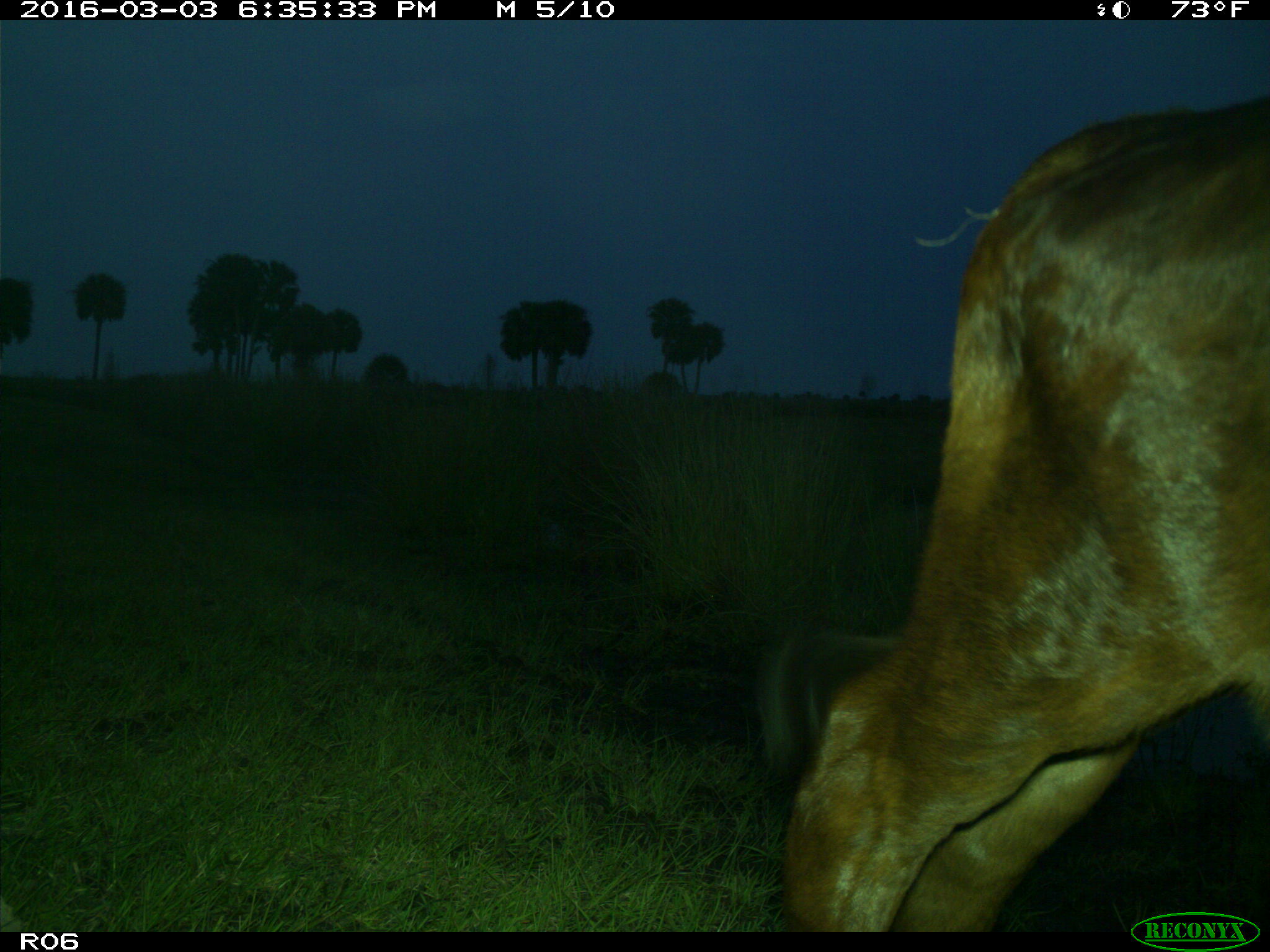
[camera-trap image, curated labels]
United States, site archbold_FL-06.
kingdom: Animalia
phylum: Chordata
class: Mammalia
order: Artiodactyla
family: Bovidae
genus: Bos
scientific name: Bos taurus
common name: domestic cow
Bos taurus (domestic cow).